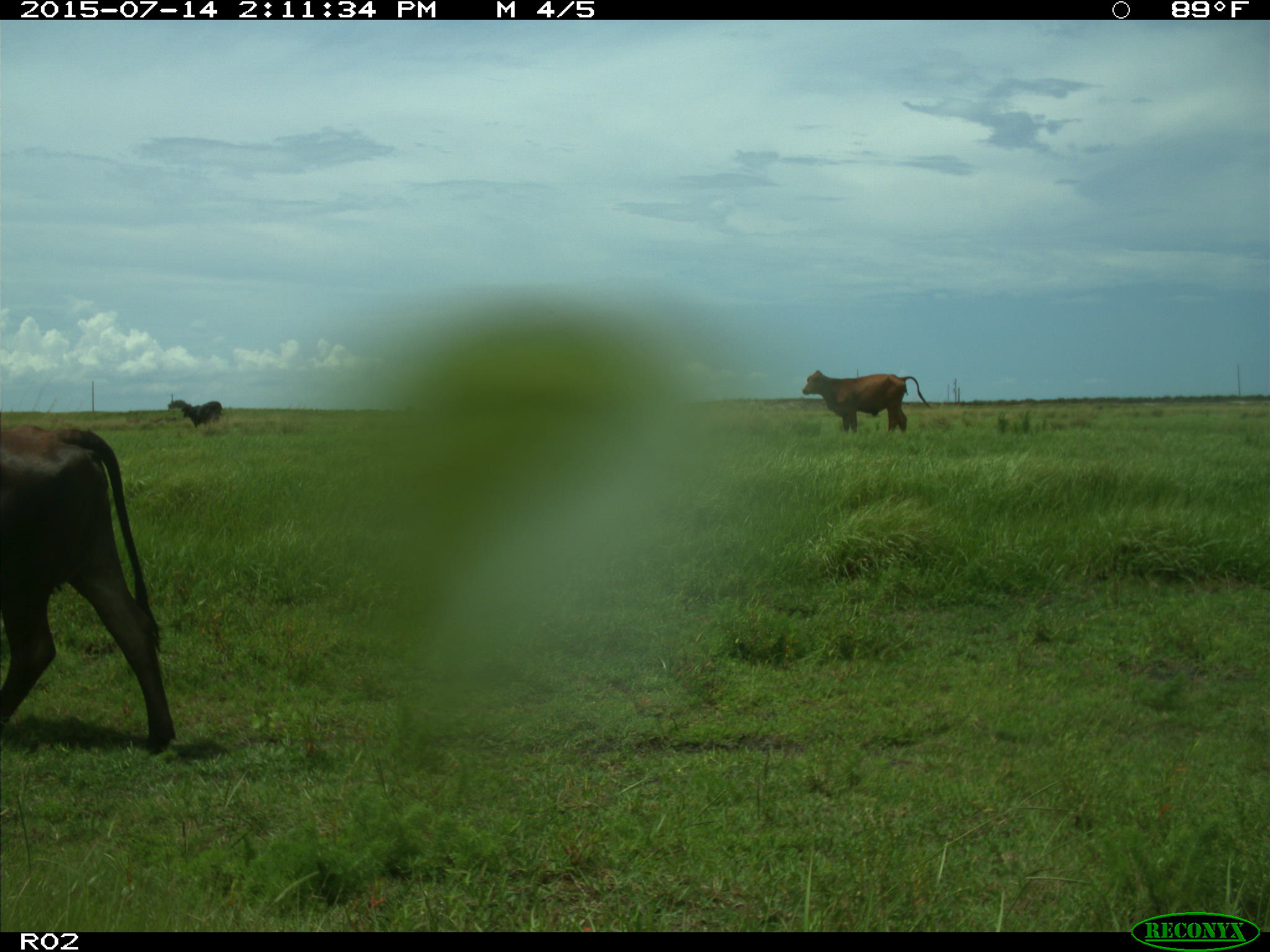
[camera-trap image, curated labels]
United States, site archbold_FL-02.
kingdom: Animalia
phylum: Chordata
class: Mammalia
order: Artiodactyla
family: Bovidae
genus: Bos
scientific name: Bos taurus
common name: domestic cow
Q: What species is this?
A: Bos taurus (domestic cow).